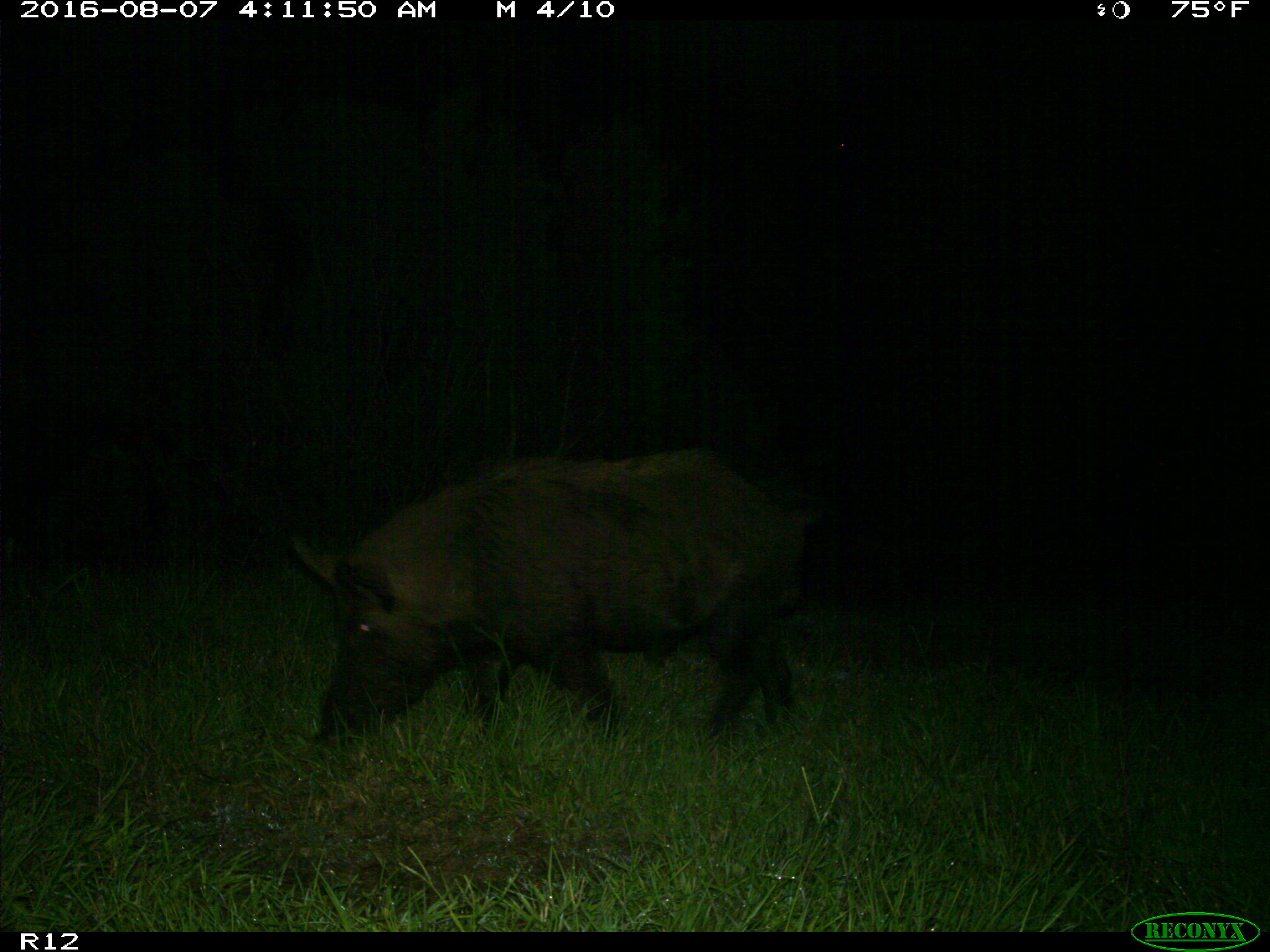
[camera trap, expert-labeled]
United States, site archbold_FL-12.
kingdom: Animalia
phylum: Chordata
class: Mammalia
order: Artiodactyla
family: Suidae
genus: Sus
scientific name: Sus scrofa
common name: wild boar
Sus scrofa (wild boar).